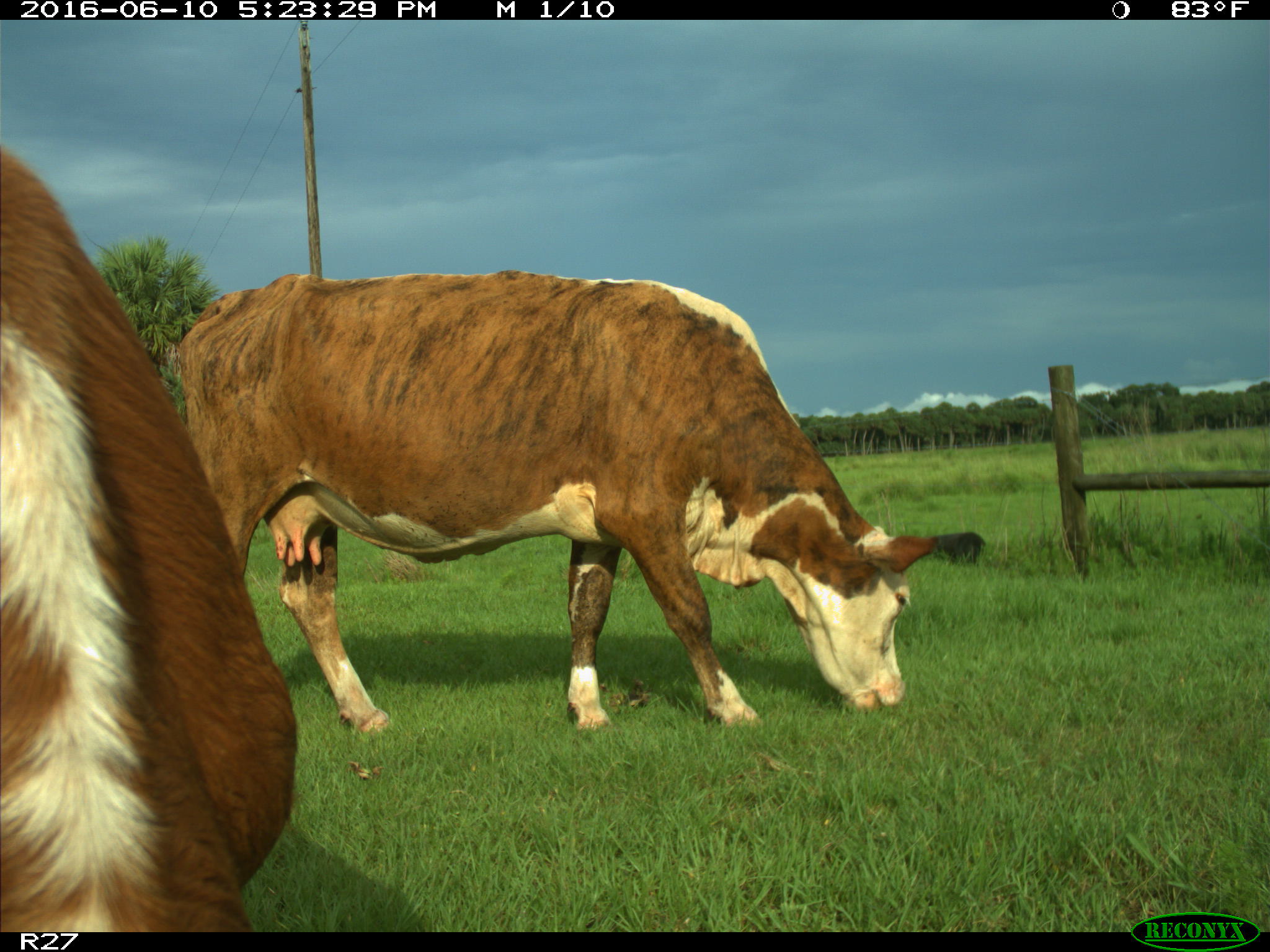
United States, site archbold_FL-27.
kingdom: Animalia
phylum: Chordata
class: Mammalia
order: Artiodactyla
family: Bovidae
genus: Bos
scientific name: Bos taurus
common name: domestic cow